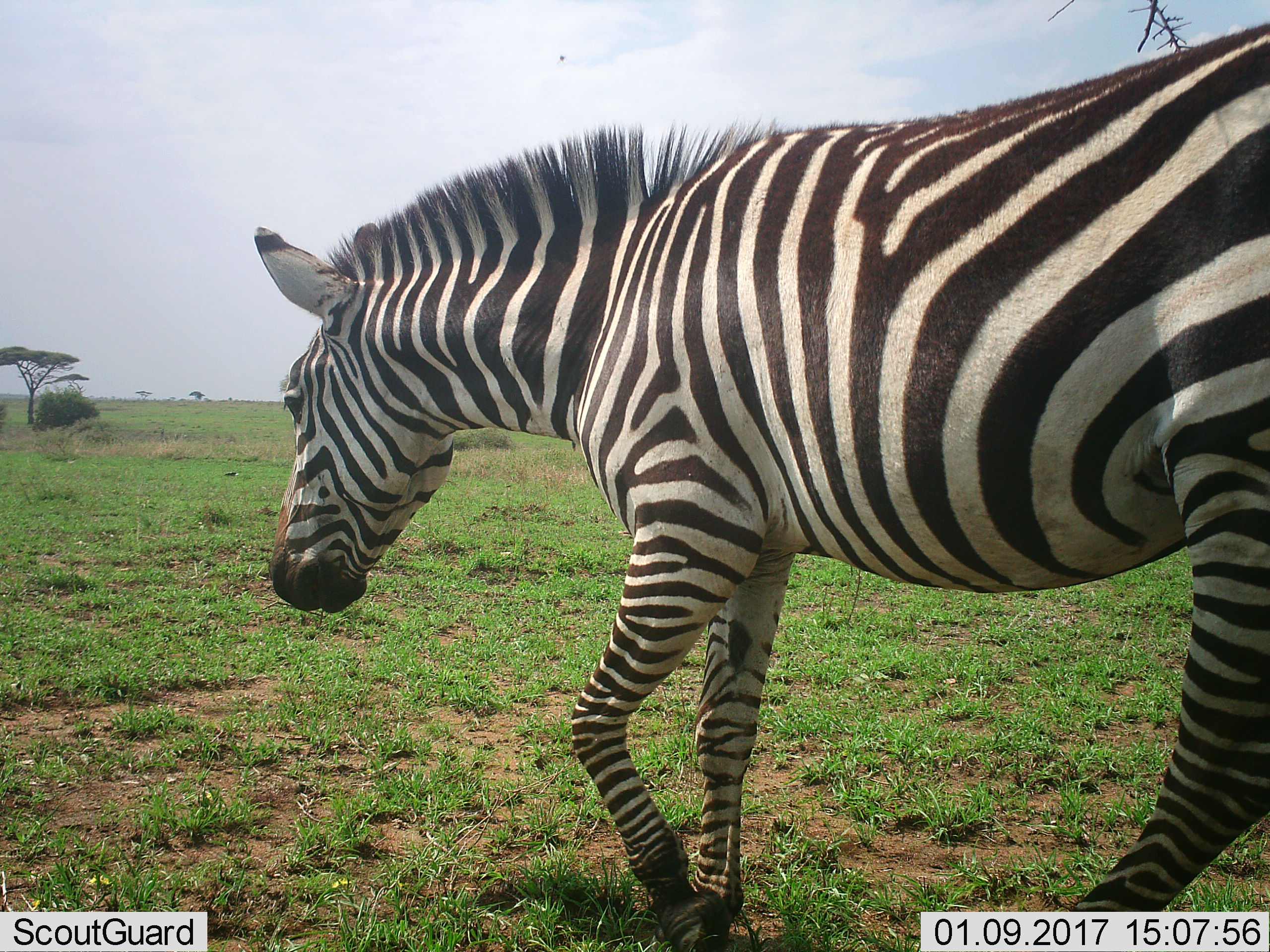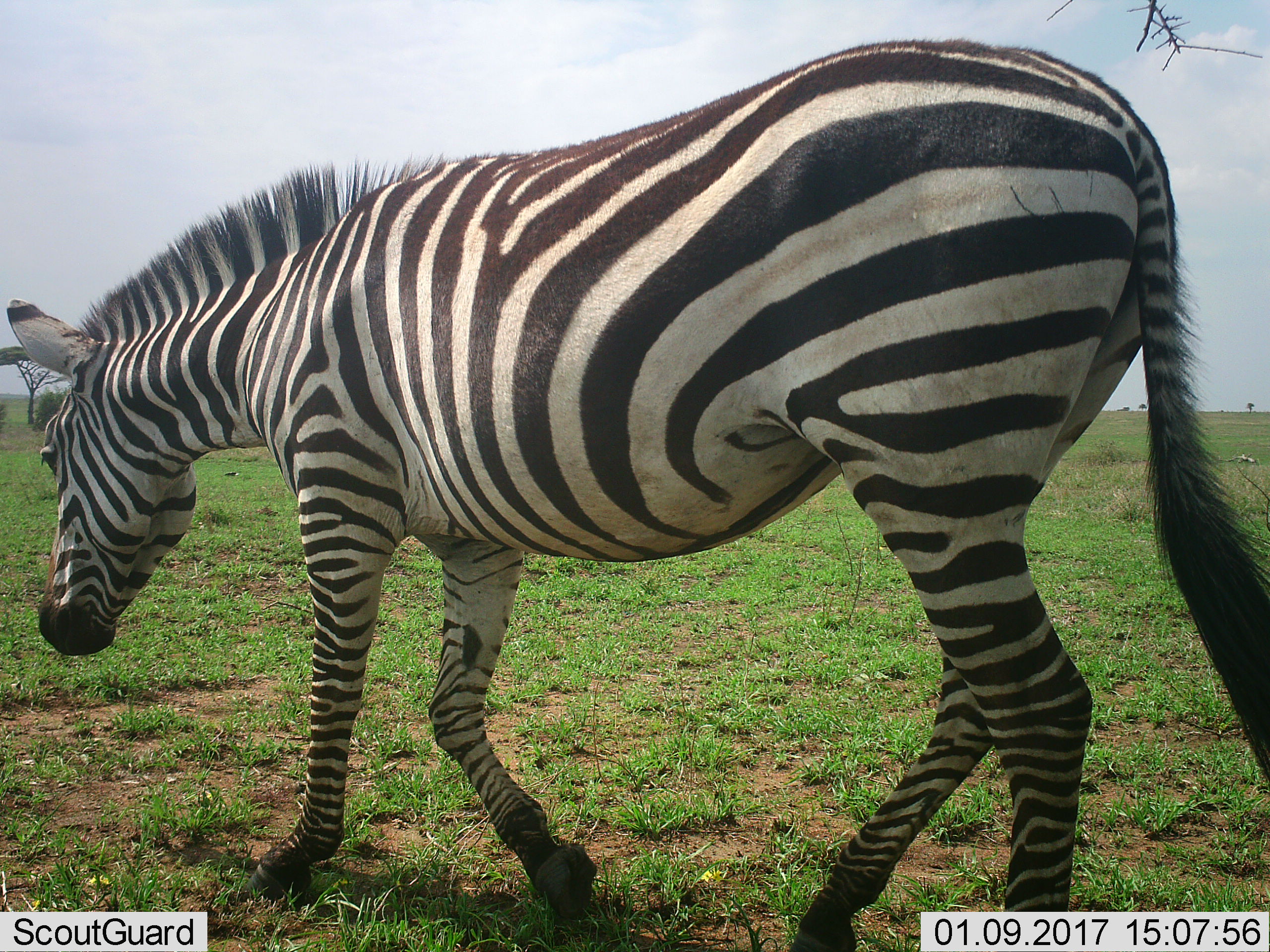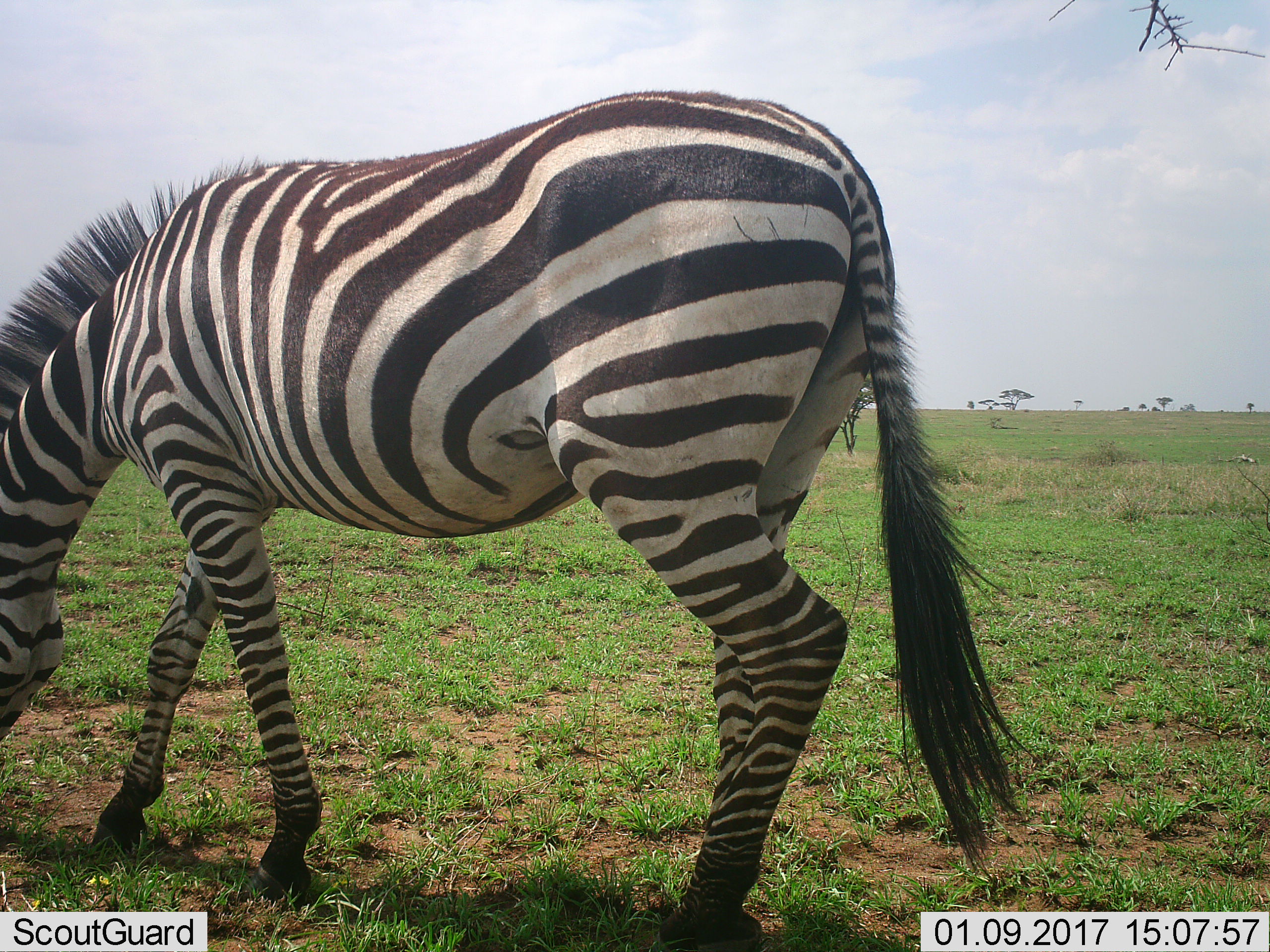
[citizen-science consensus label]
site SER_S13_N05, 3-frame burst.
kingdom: Animalia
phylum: Chordata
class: Mammalia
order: Perissodactyla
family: Equidae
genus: Equus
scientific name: Equus quagga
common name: plains zebra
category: zebraplains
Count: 1.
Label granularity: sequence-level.